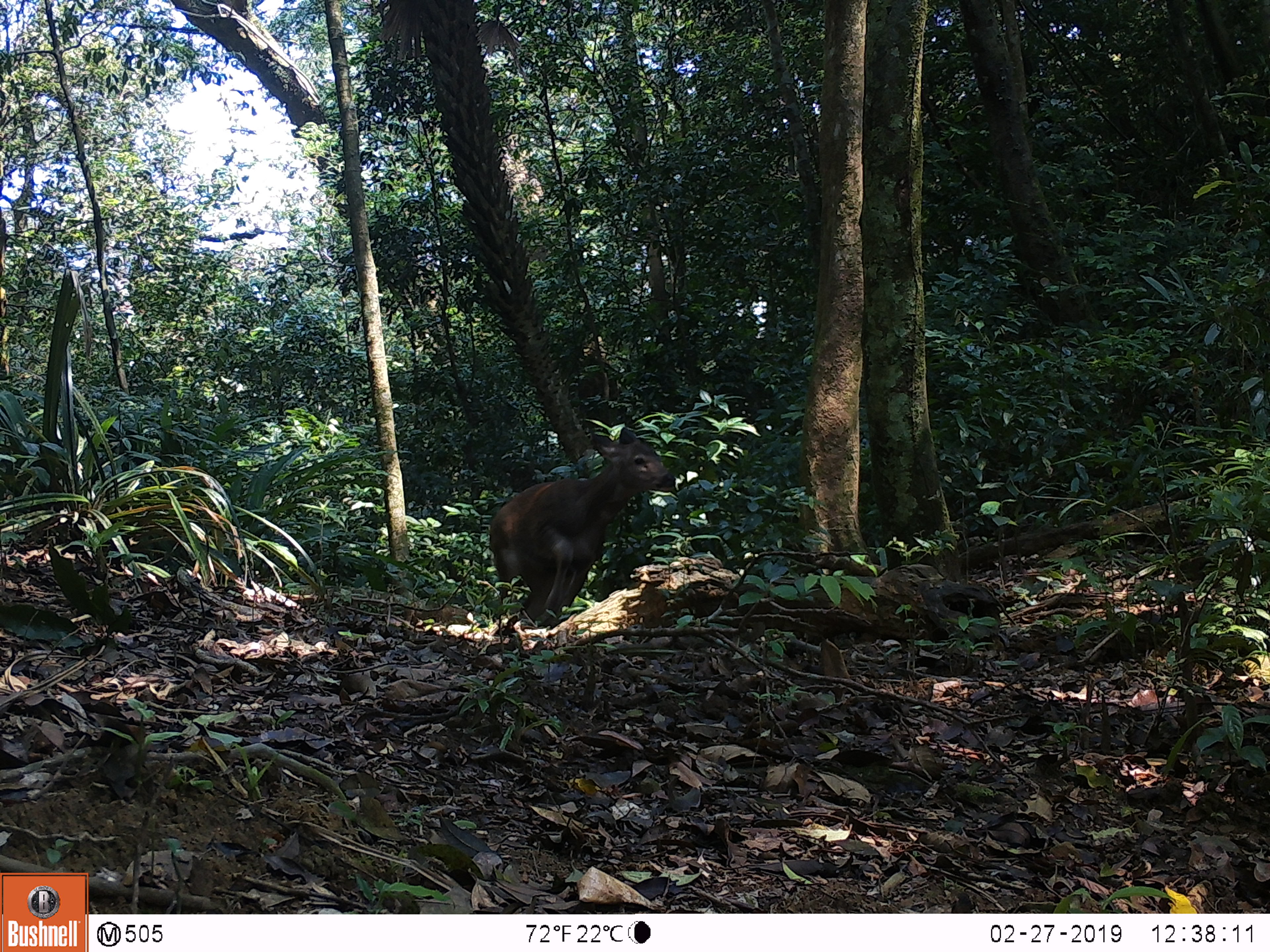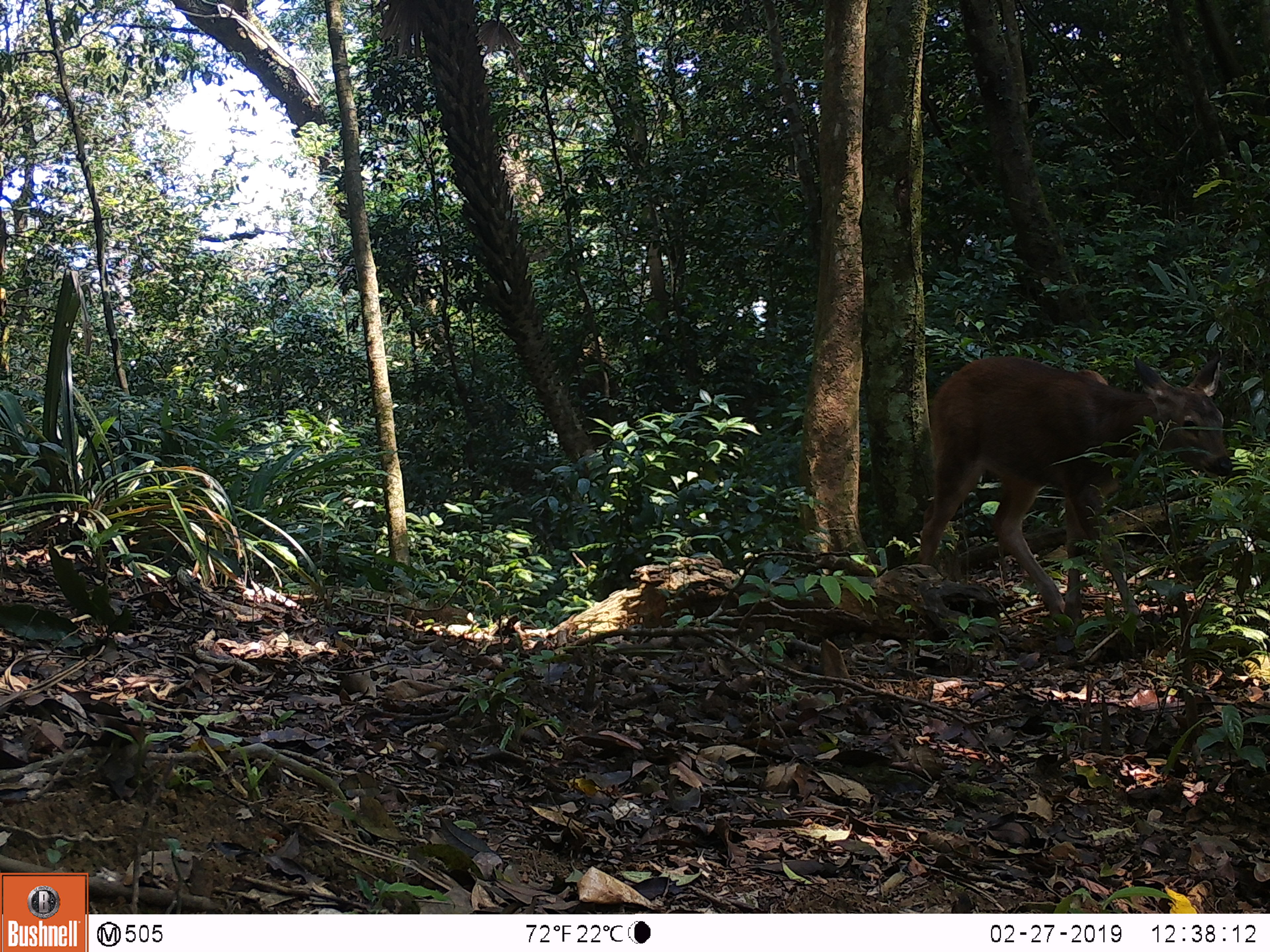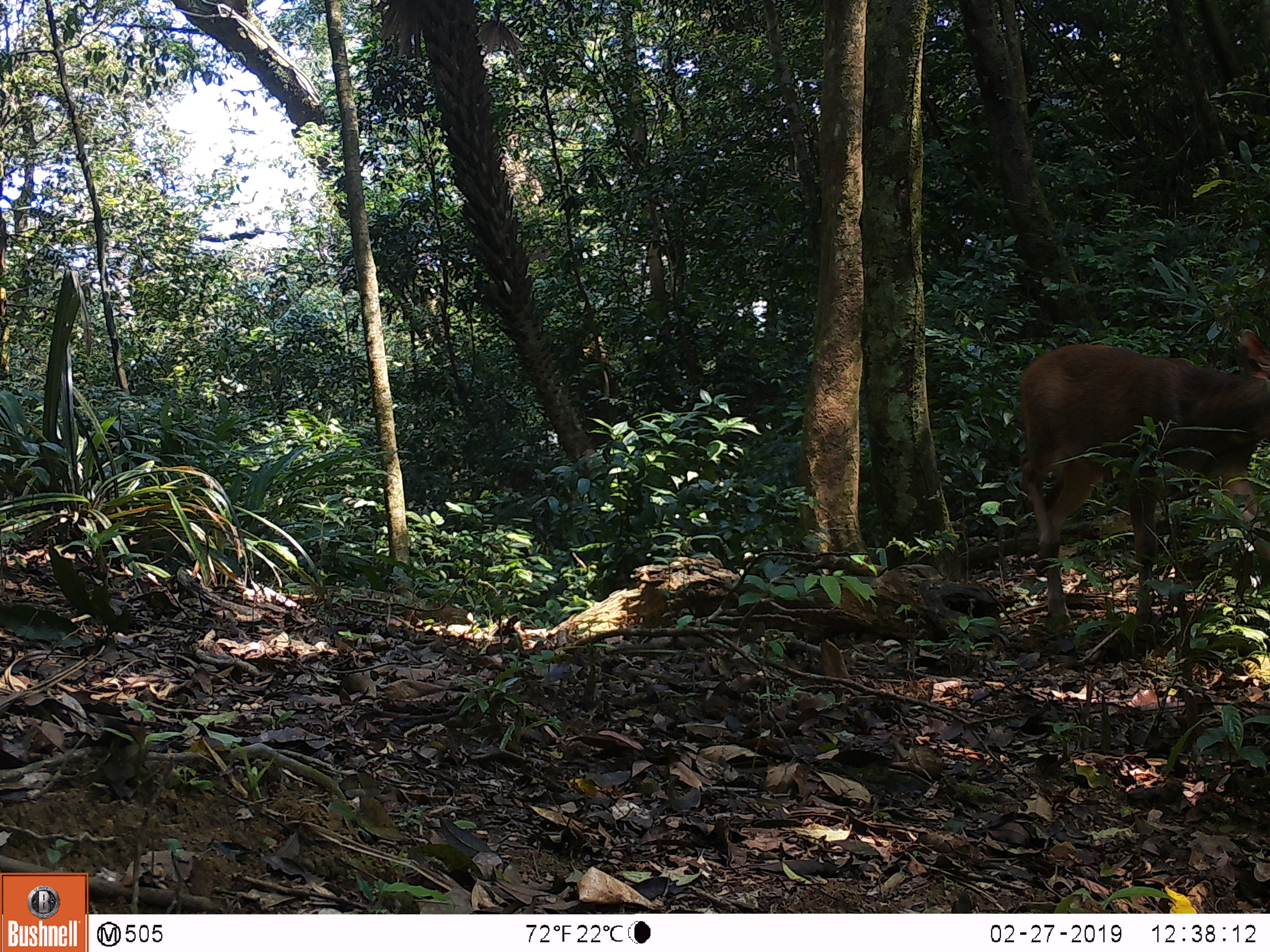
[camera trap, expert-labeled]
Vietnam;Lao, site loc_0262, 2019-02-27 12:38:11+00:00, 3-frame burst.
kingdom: Animalia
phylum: Chordata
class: Mammalia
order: Artiodactyla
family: Cervidae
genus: Rusa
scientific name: Rusa unicolor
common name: sambar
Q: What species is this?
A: Sambar (Rusa unicolor).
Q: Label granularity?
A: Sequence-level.